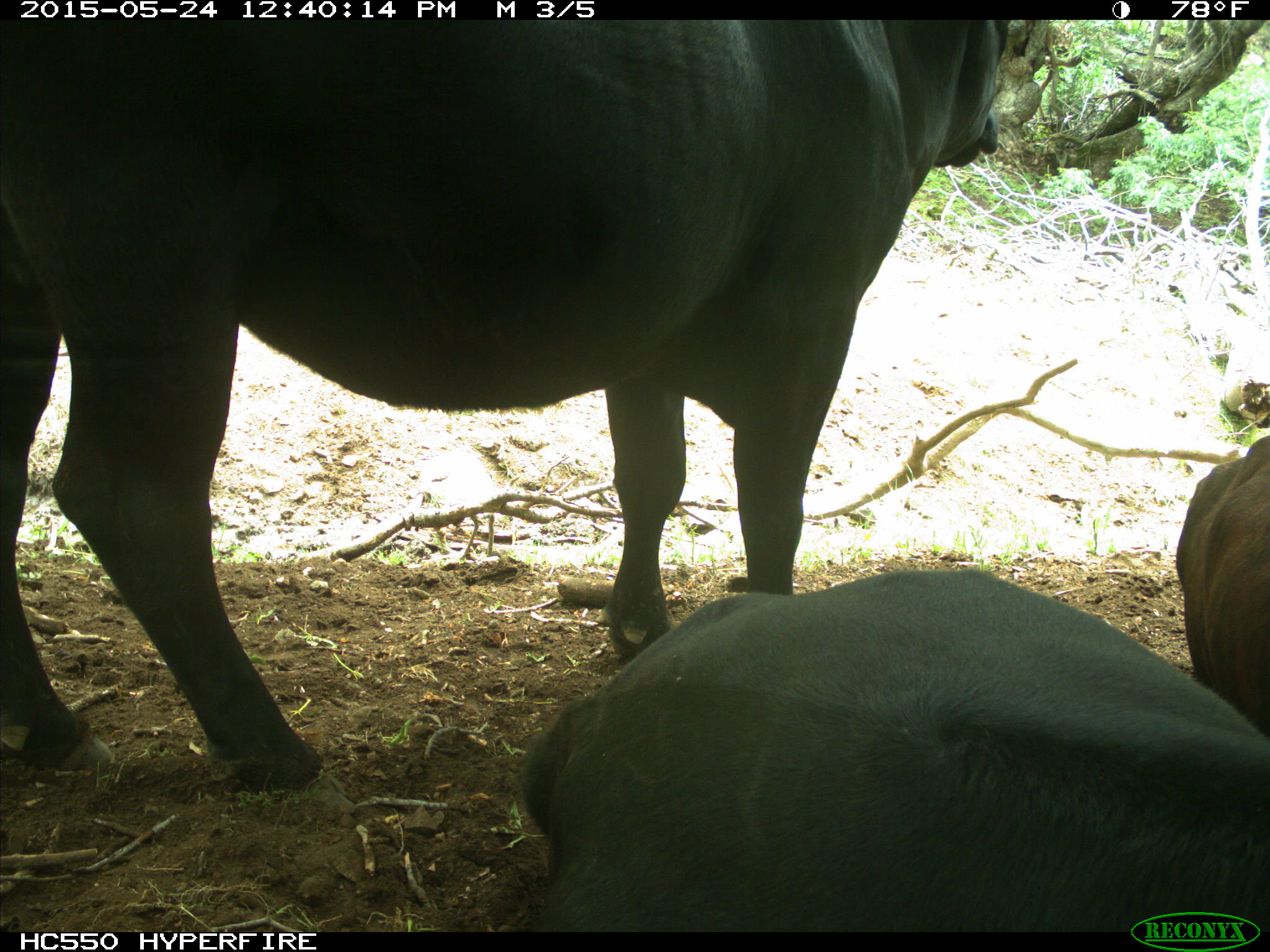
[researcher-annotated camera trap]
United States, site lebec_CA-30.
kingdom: Animalia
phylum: Chordata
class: Mammalia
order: Artiodactyla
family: Bovidae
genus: Bos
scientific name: Bos taurus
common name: domestic cow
Bos taurus (domestic cow).